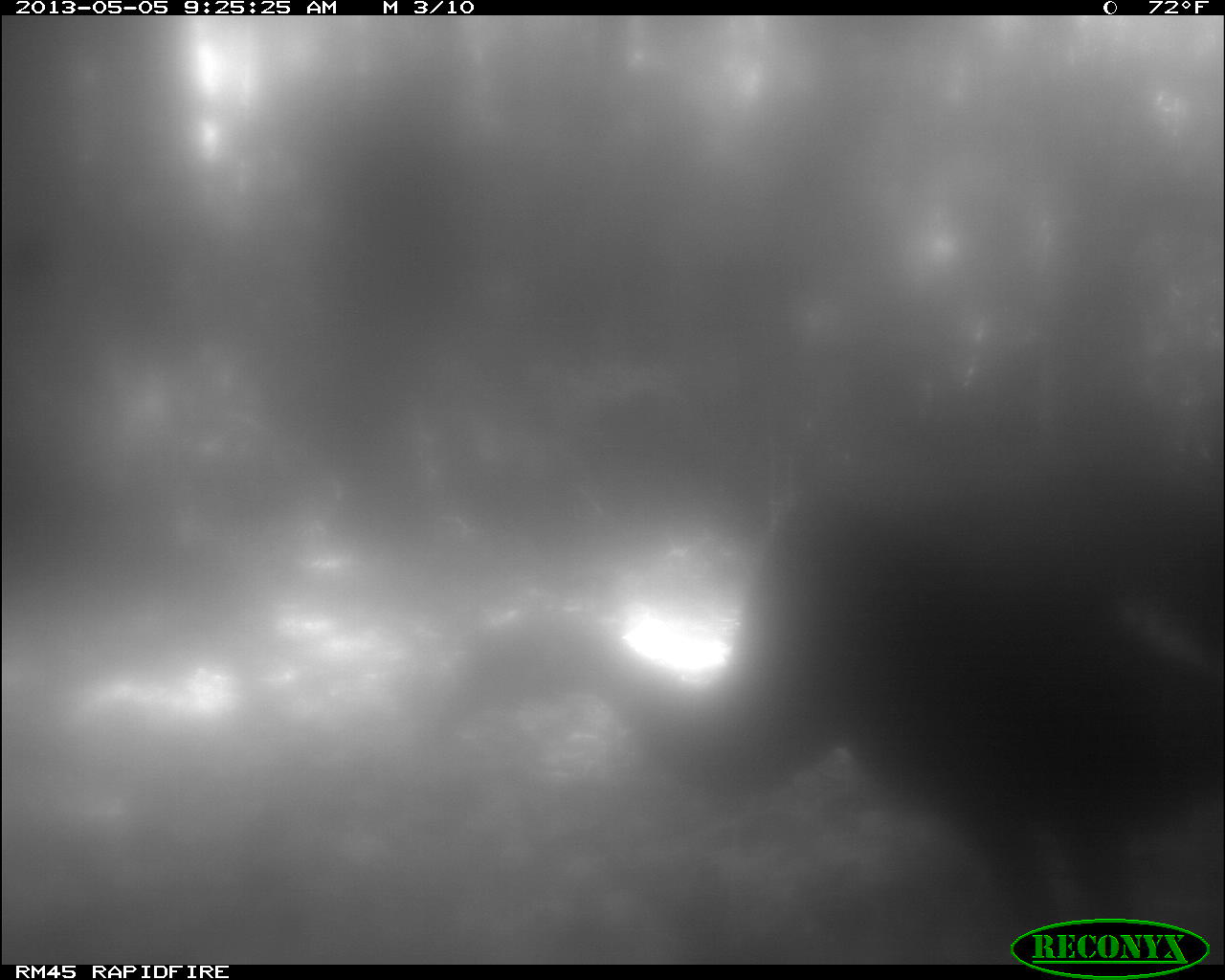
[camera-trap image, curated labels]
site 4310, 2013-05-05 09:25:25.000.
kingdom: Animalia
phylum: Chordata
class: Aves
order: Galliformes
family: Phasianidae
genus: Meleagris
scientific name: Meleagris ocellata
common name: ocellated turkey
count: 1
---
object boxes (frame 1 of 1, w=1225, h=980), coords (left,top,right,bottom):
meleagris ocellata: (431,424,1220,963)